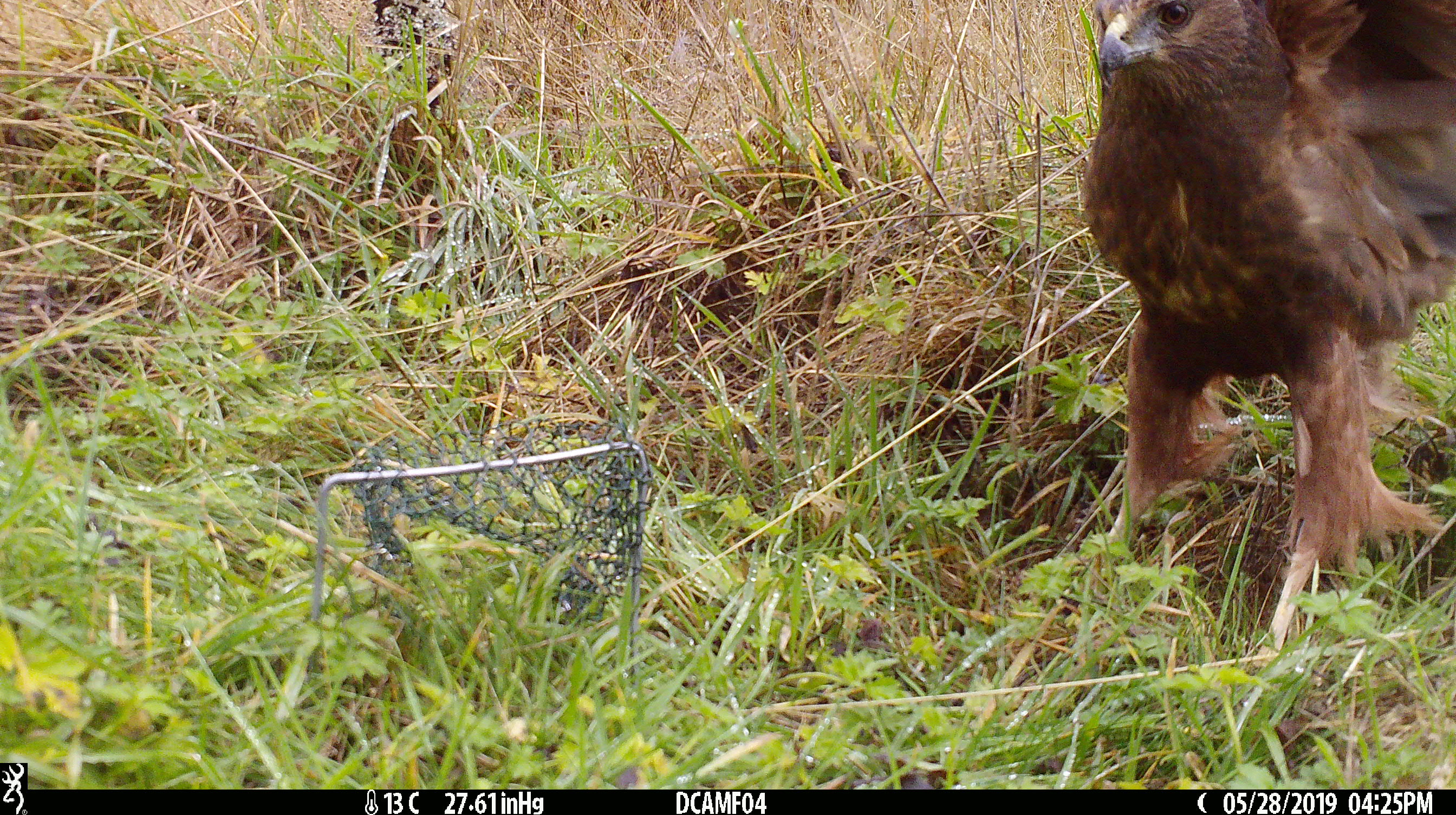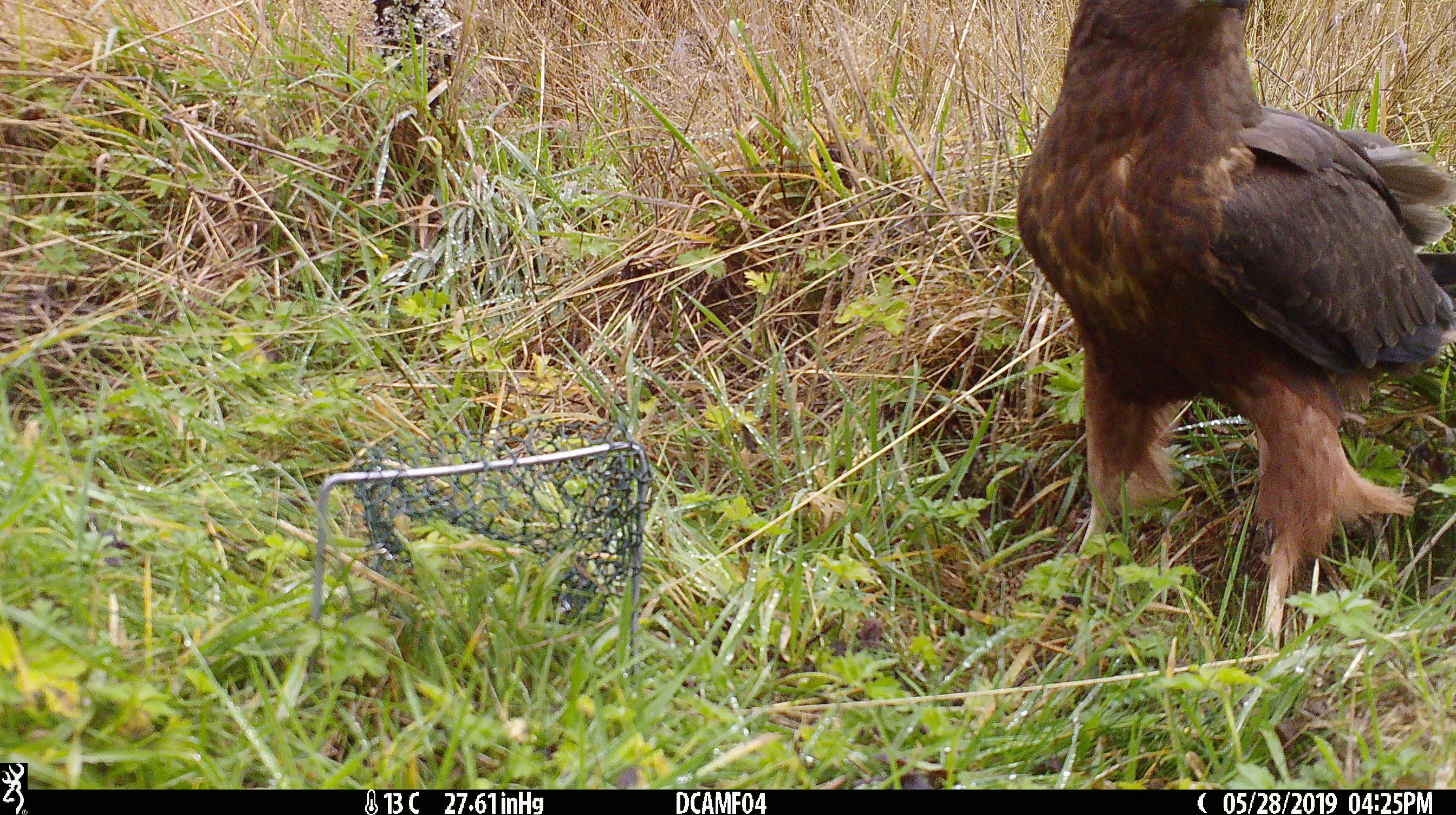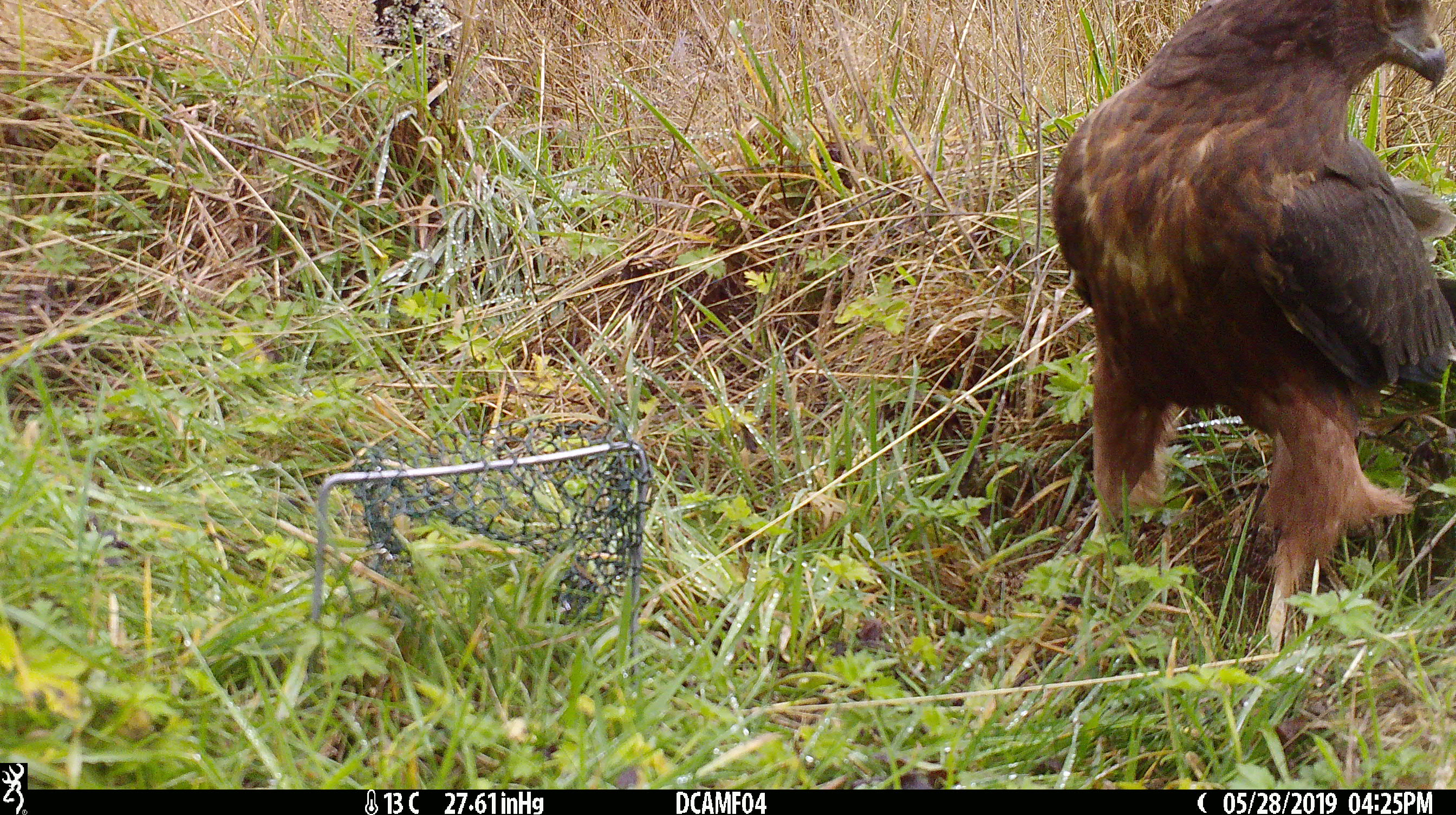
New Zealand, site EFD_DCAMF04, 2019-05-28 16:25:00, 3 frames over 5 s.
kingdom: Animalia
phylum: Chordata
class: Aves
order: Accipitriformes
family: Accipitridae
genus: Circus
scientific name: Circus approximans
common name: swamp harrier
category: harrier